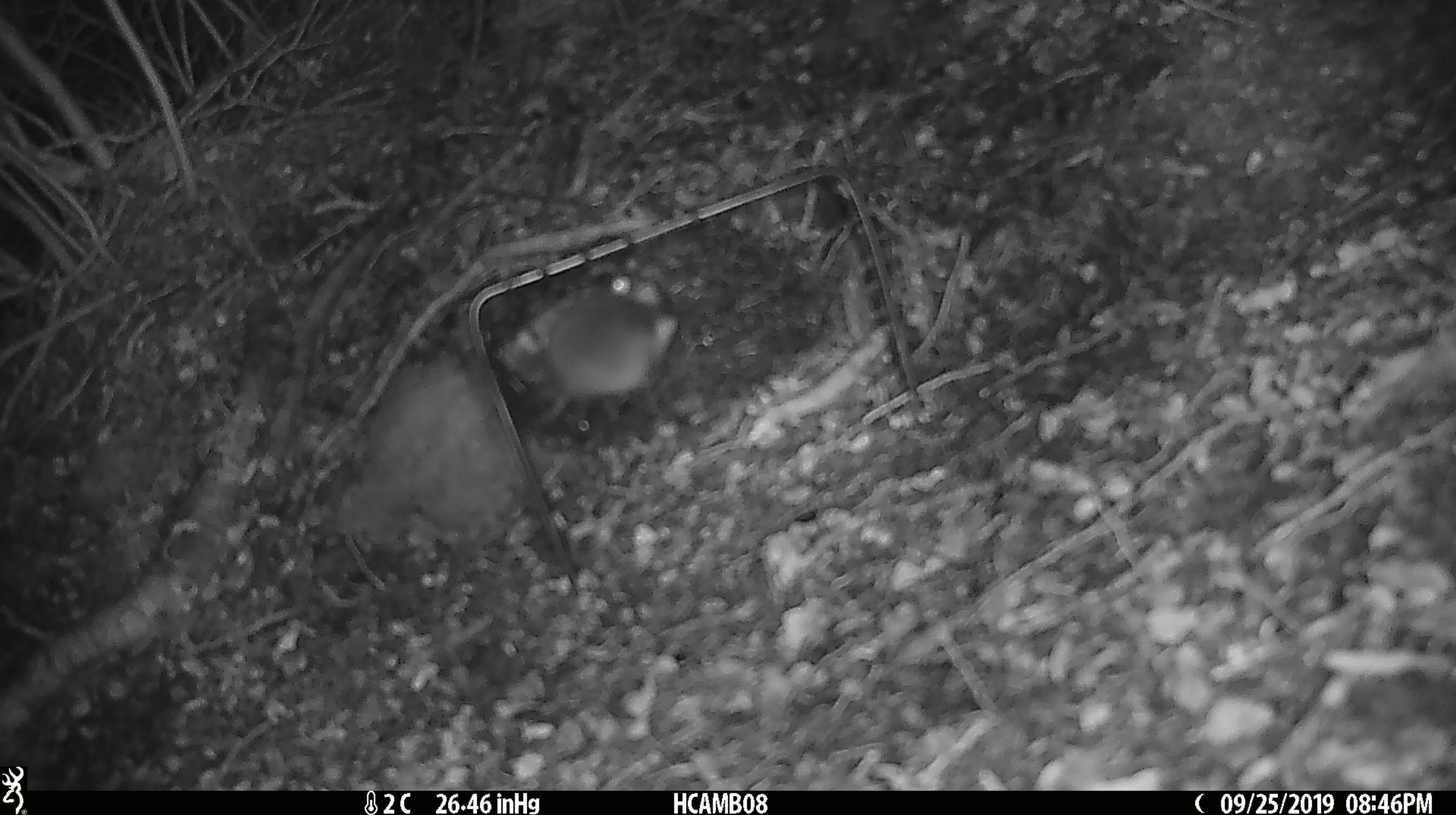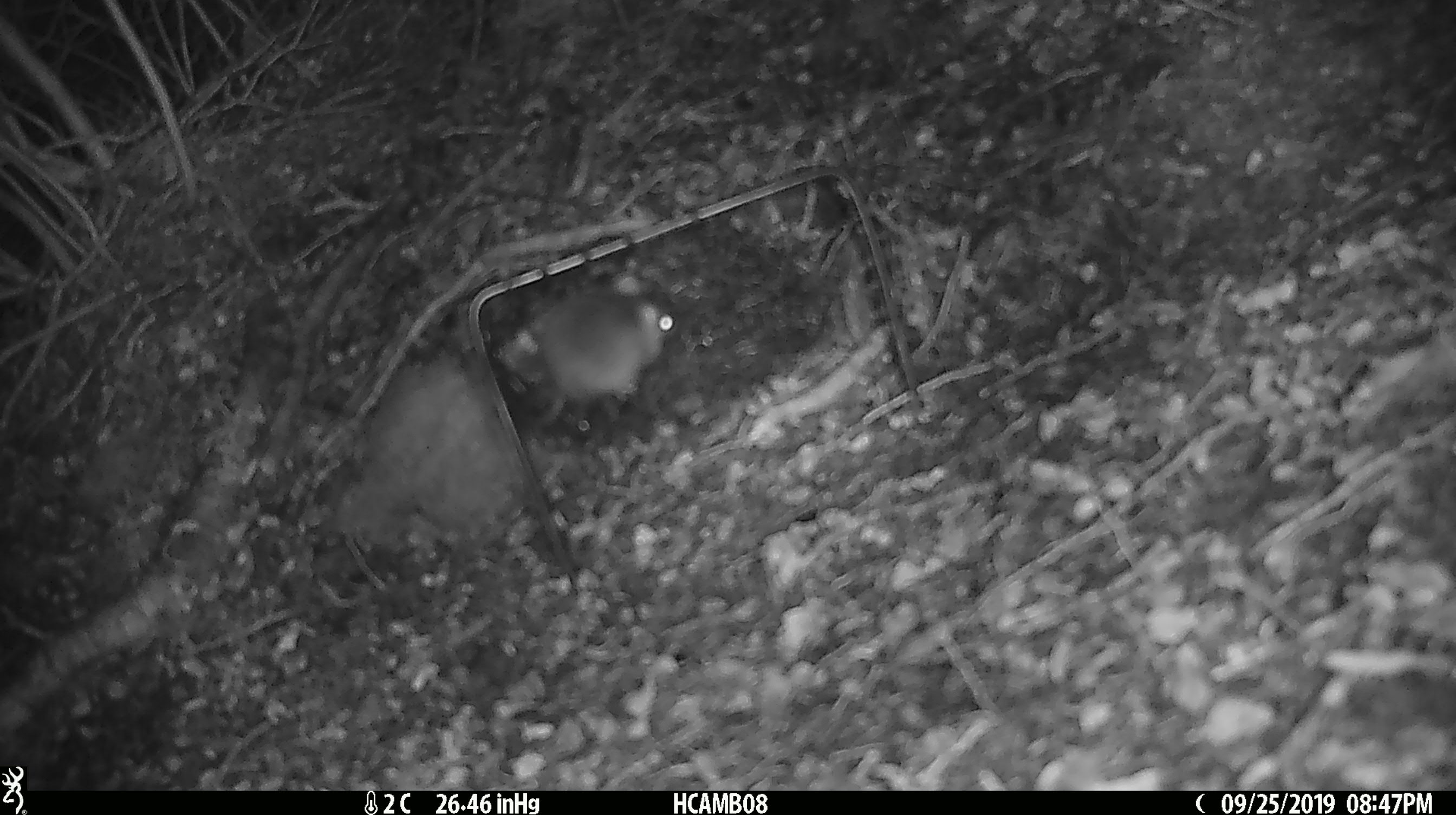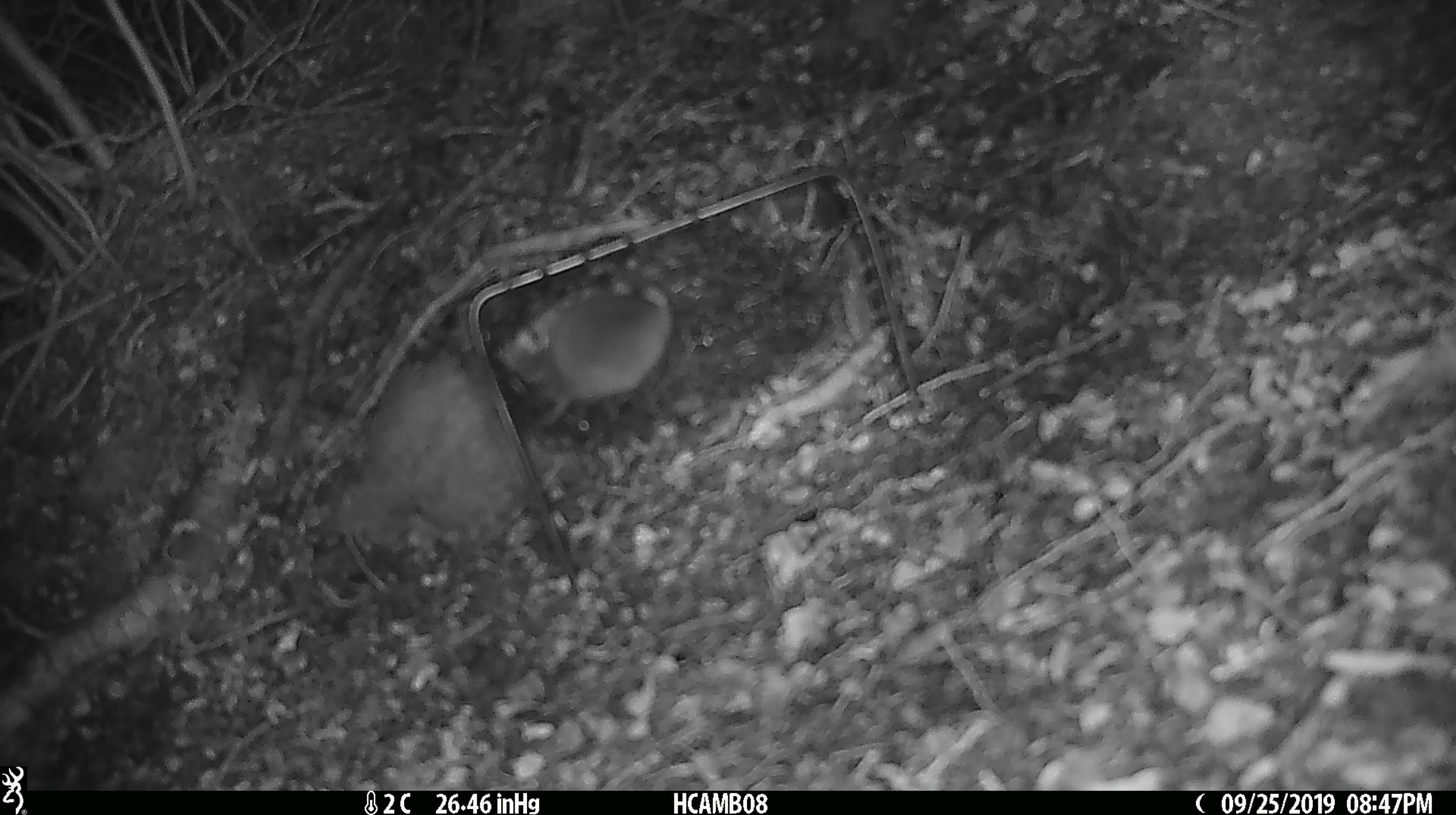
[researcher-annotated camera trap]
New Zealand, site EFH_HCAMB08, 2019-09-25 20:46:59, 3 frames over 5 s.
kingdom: Animalia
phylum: Chordata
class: Mammalia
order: Rodentia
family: Muridae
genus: Mus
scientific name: Mus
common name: mouse